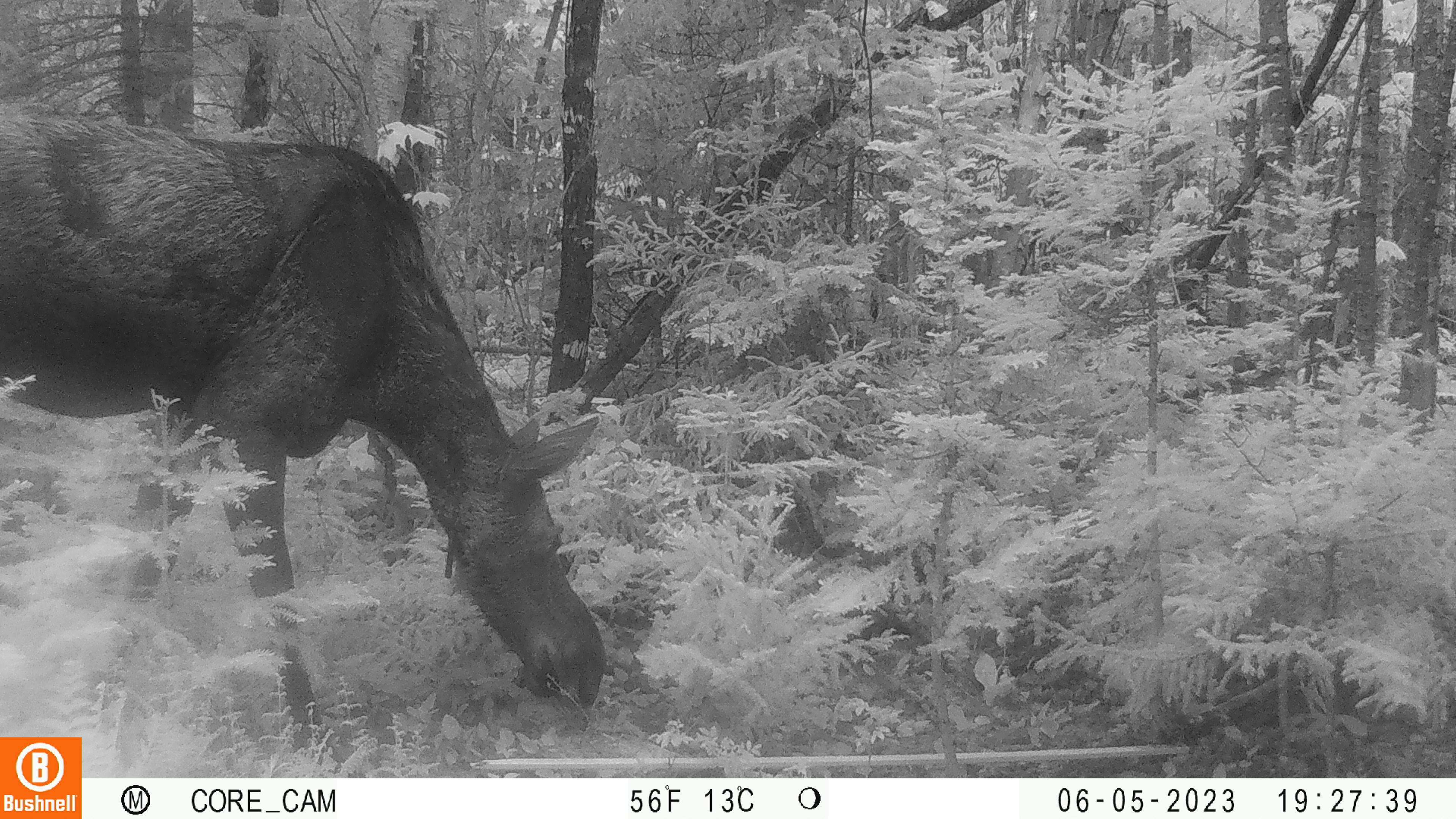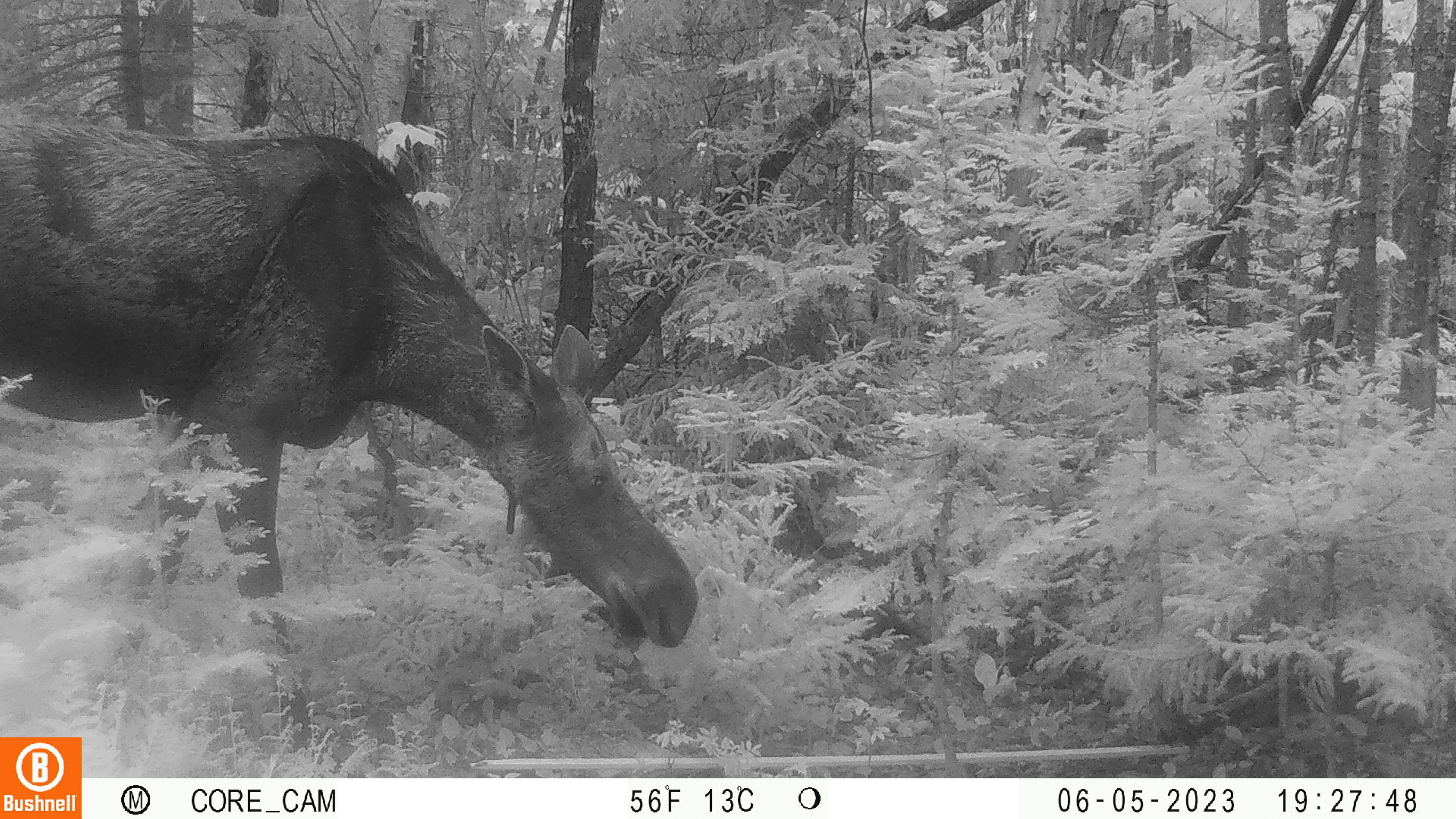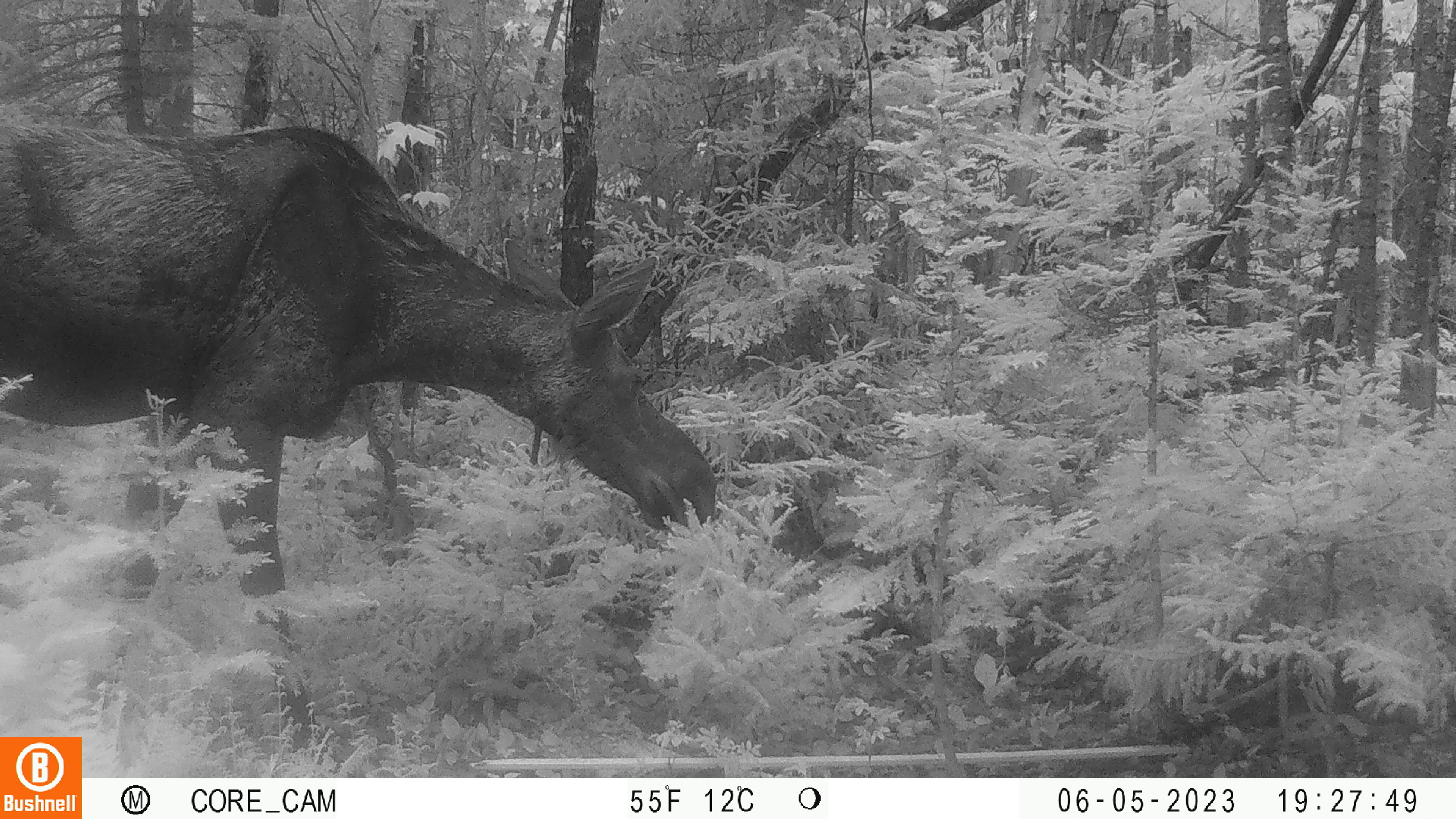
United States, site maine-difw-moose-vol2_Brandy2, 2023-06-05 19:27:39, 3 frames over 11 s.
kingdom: Animalia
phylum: Chordata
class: Mammalia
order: Artiodactyla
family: Cervidae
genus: Alces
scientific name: Alces alces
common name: moose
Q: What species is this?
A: Moose (Alces alces).